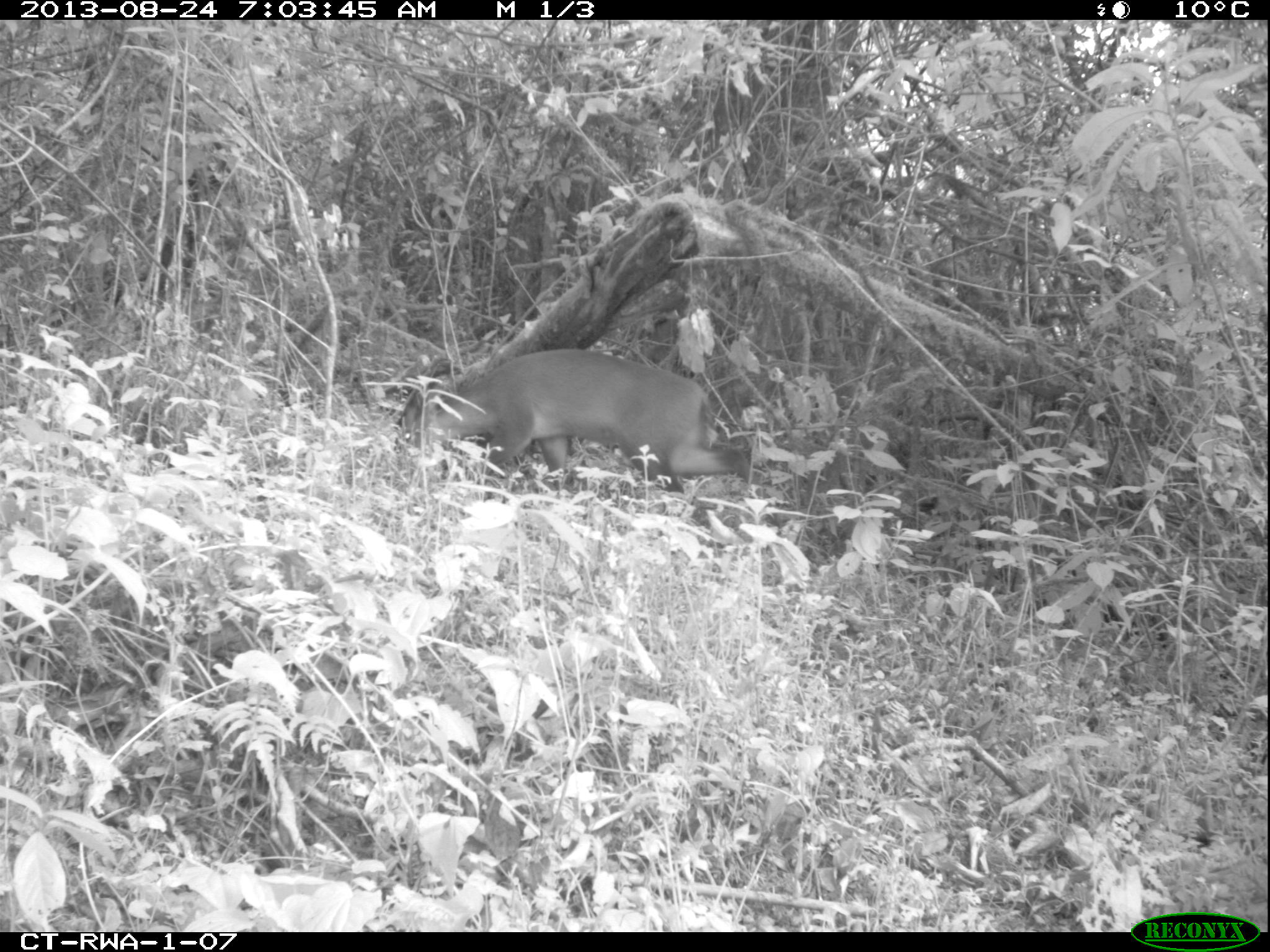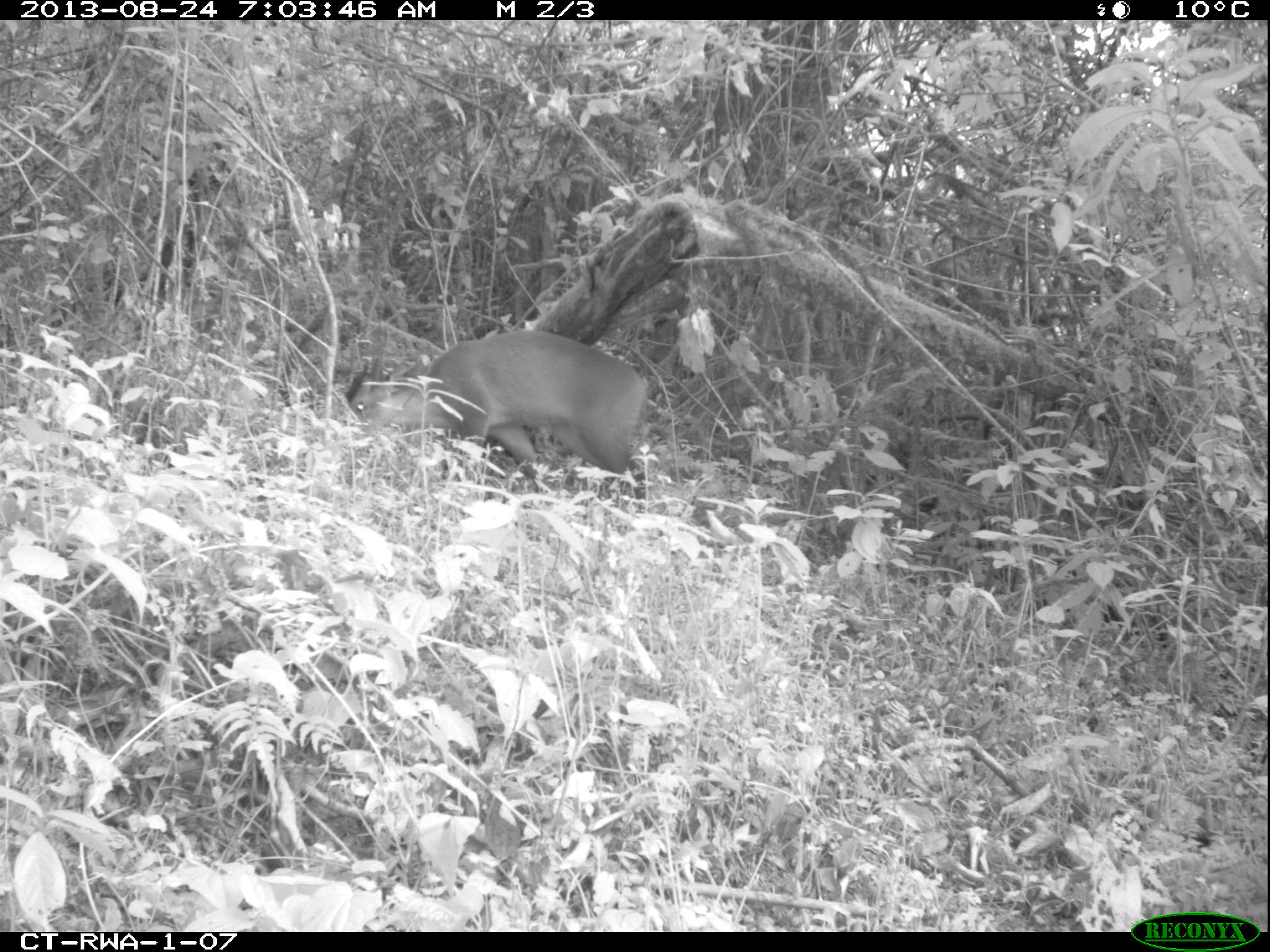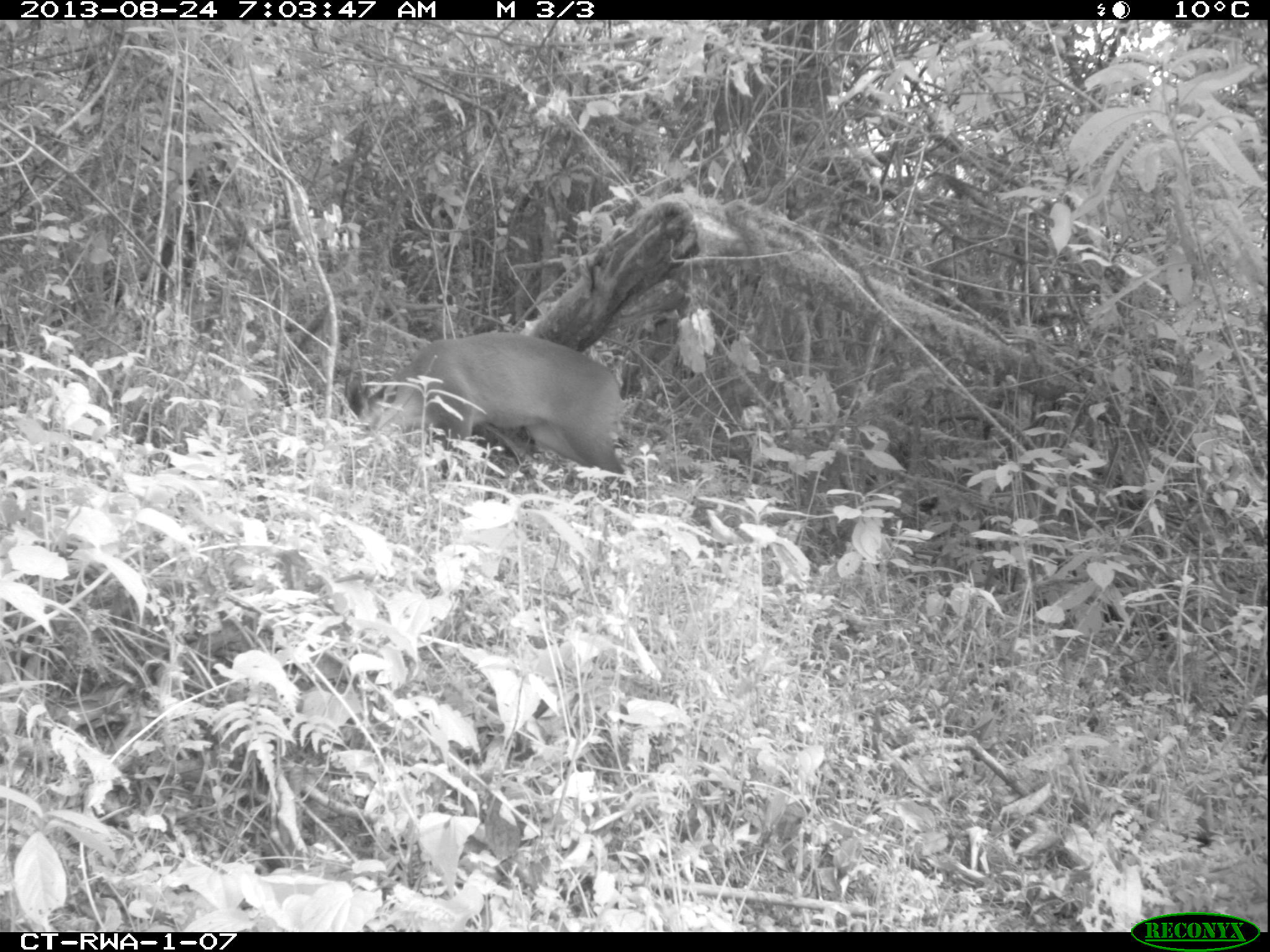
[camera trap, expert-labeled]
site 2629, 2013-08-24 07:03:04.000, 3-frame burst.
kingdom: Animalia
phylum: Chordata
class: Mammalia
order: Artiodactyla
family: Bovidae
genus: Cephalophus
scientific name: Cephalophus nigrifrons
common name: black-fronted duiker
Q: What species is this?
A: Cephalophus nigrifrons (black-fronted duiker).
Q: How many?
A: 1.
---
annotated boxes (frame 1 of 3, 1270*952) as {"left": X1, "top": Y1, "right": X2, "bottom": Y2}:
cephalophus nigrifrons: {"left": 393, "top": 343, "right": 765, "bottom": 542}